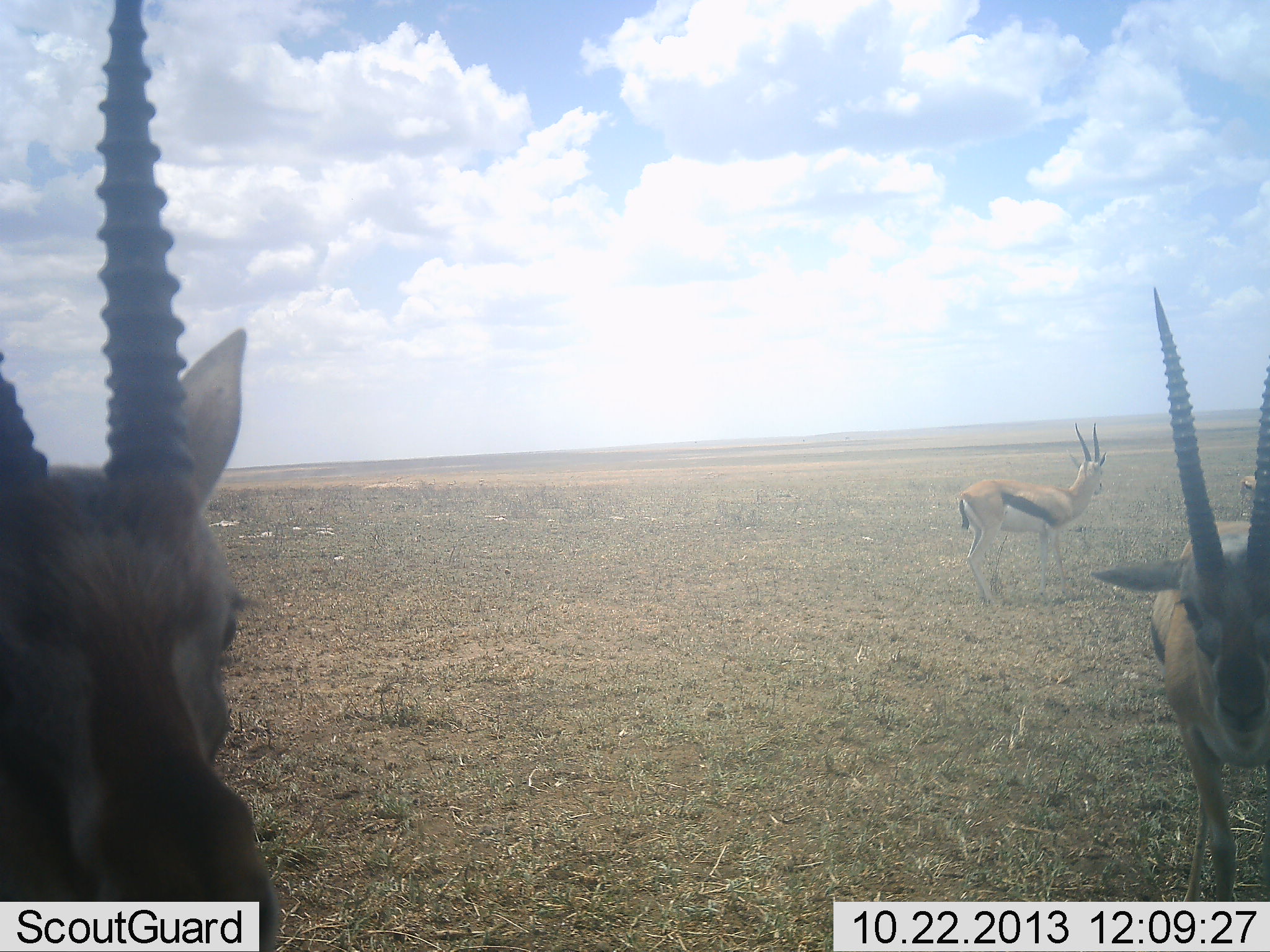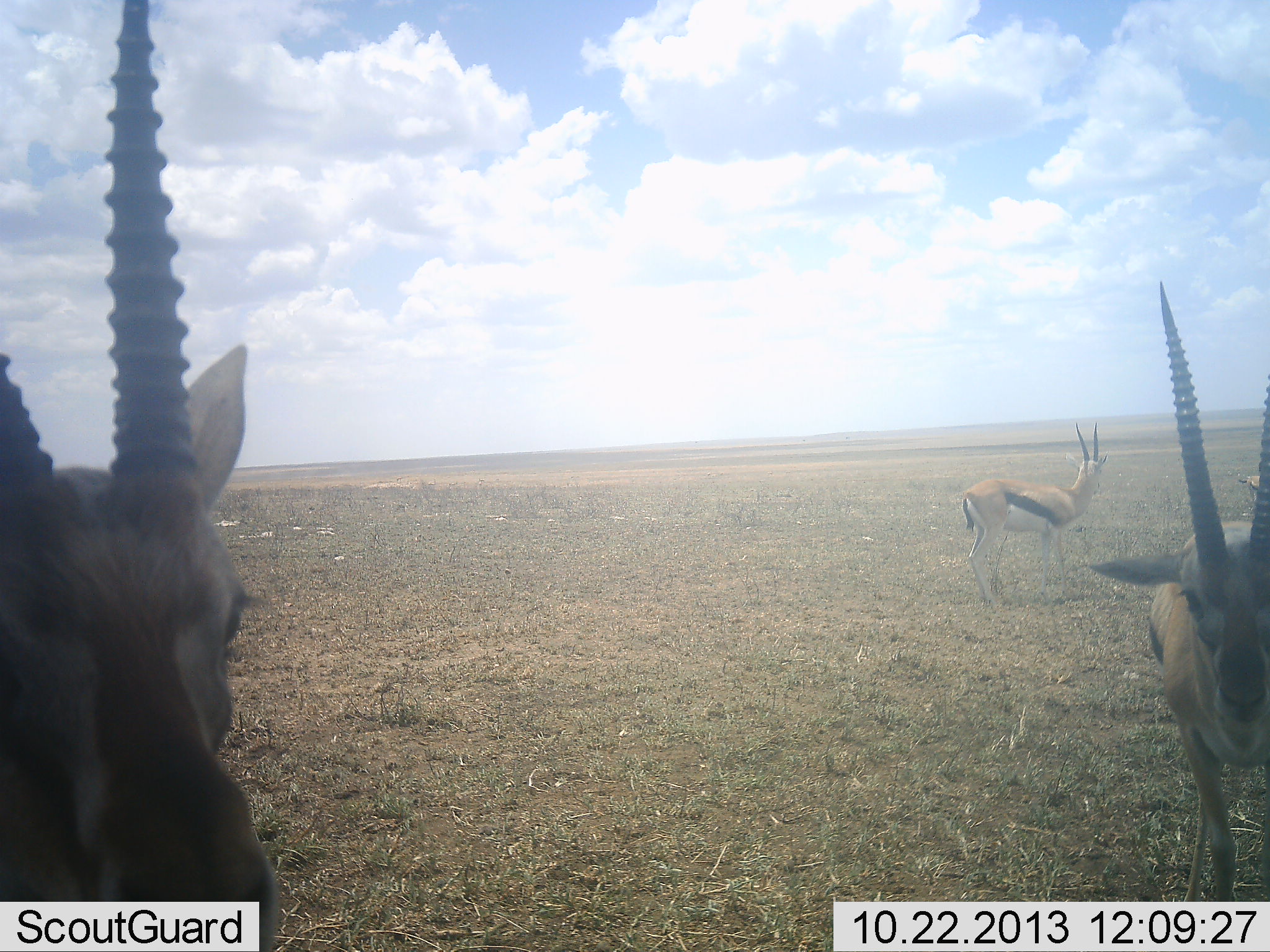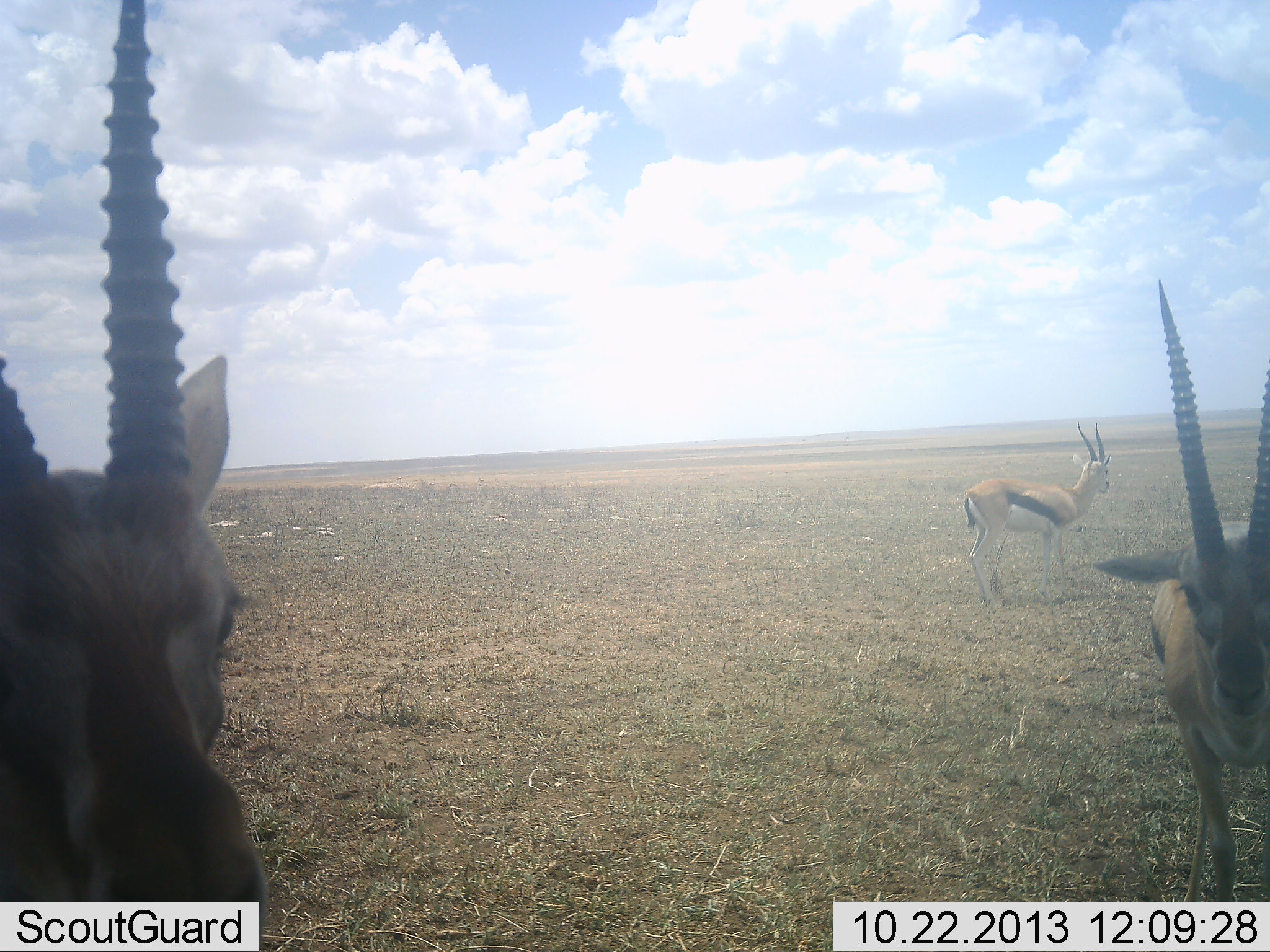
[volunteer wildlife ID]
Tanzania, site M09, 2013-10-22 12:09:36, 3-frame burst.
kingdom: Animalia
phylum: Chordata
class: Mammalia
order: Artiodactyla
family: Bovidae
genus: Eudorcas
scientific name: Eudorcas thomsonii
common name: thomson's gazelle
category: gazellethomsons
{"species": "gazellethomsons (thomson's gazelle) (Eudorcas thomsonii)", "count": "4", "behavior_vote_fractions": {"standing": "86%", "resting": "0%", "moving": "17%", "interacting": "3%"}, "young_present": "3%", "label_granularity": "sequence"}